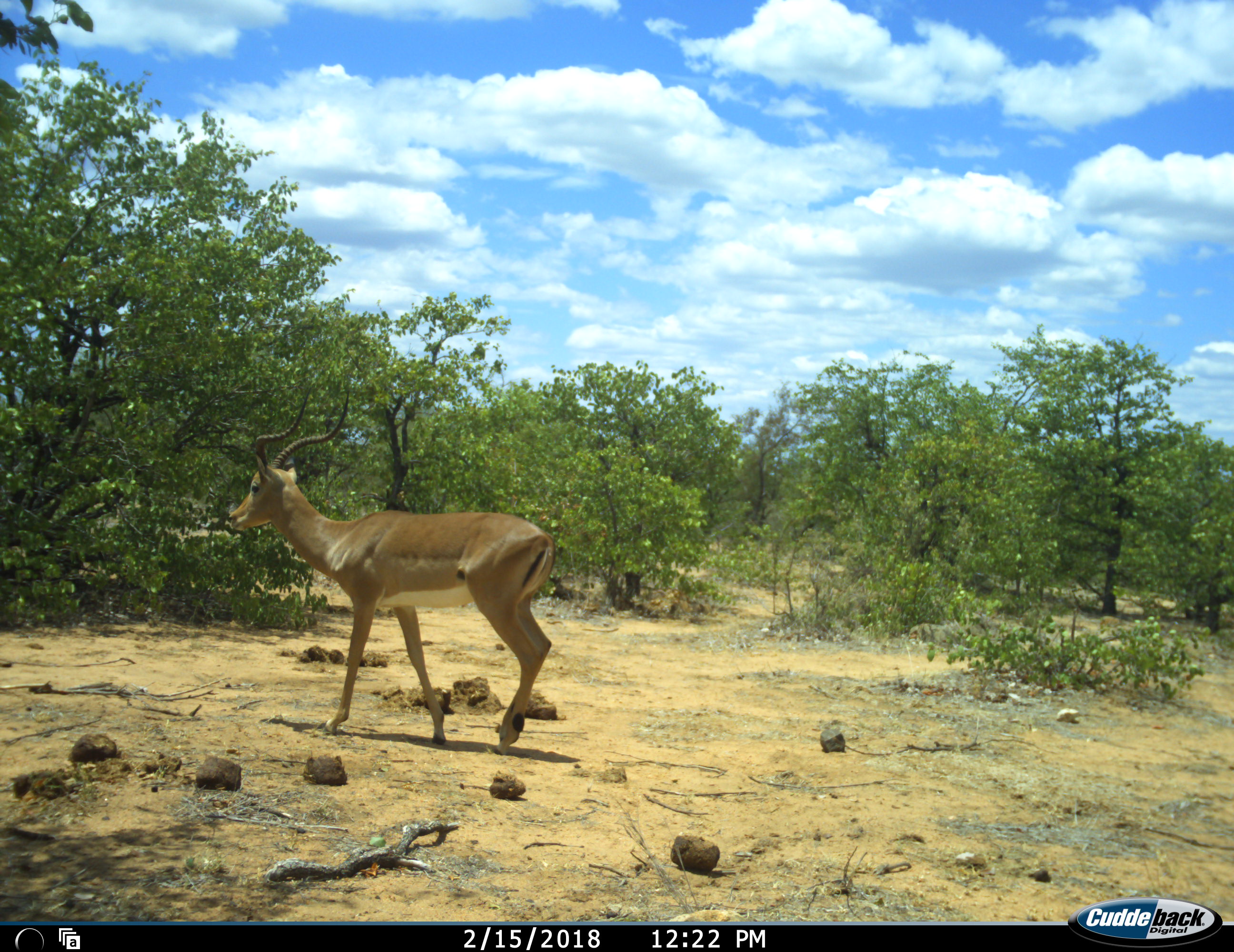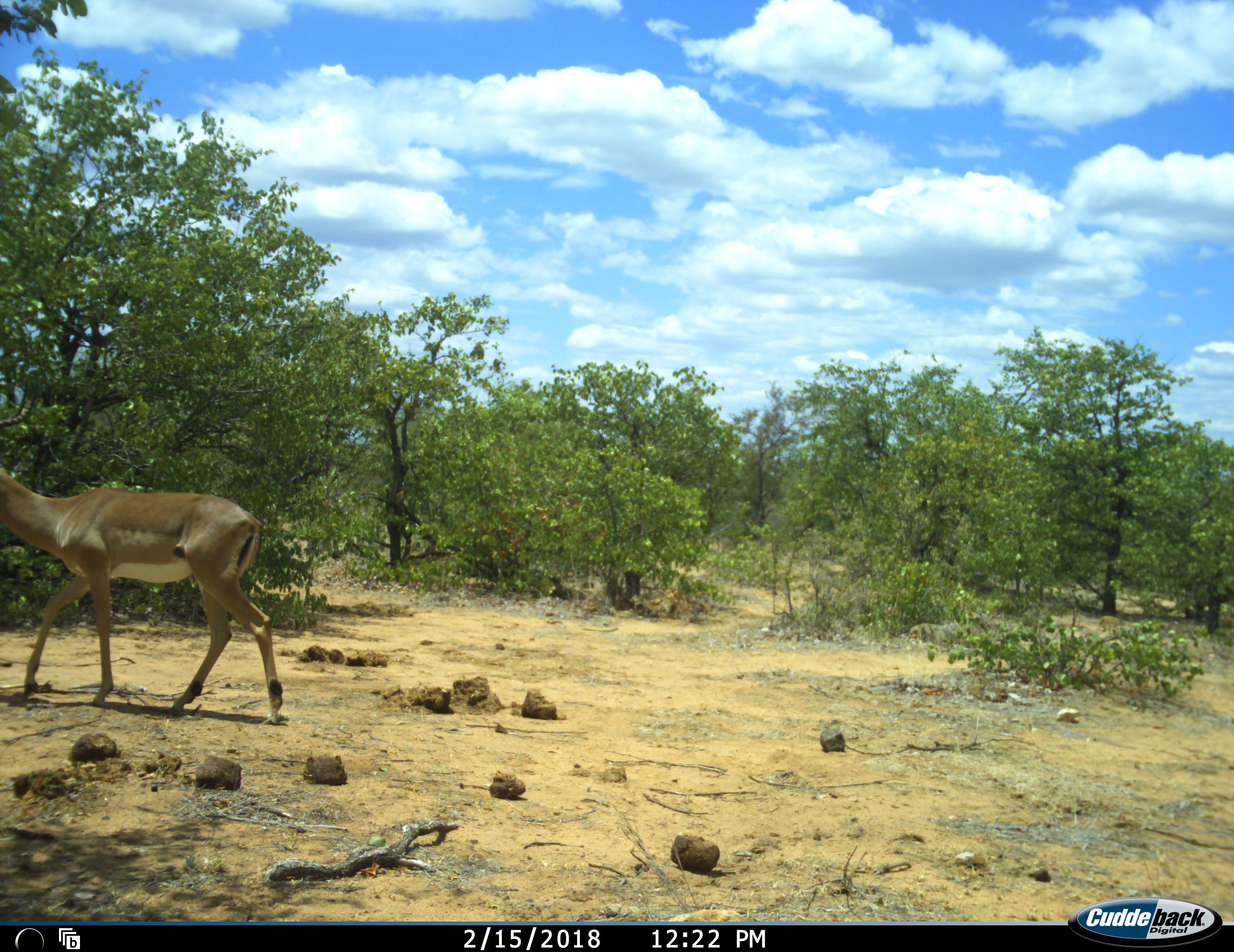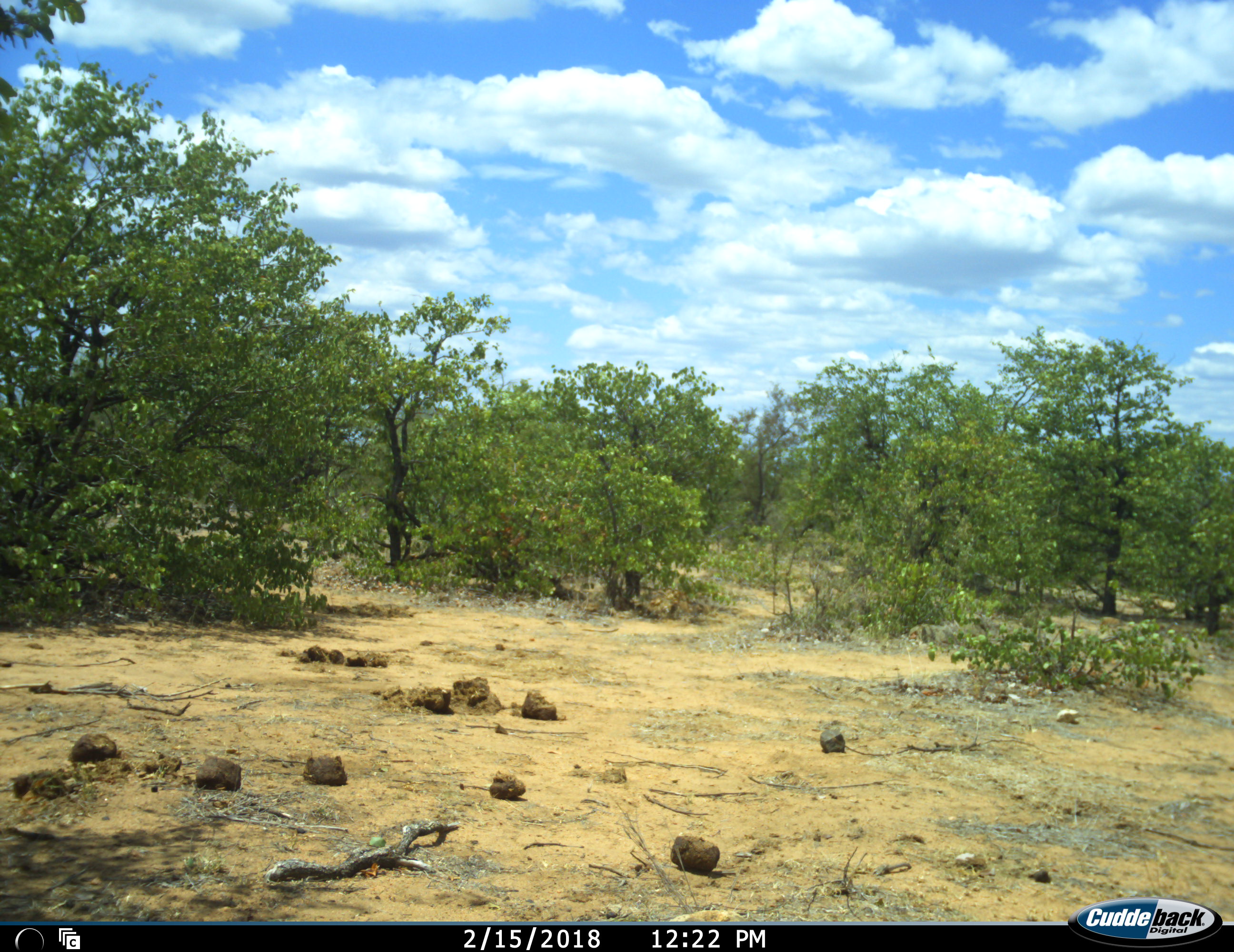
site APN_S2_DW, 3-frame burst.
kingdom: Animalia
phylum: Chordata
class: Mammalia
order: Artiodactyla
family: Bovidae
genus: Aepyceros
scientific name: Aepyceros melampus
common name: impala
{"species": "impala (Aepyceros melampus)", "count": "1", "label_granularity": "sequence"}